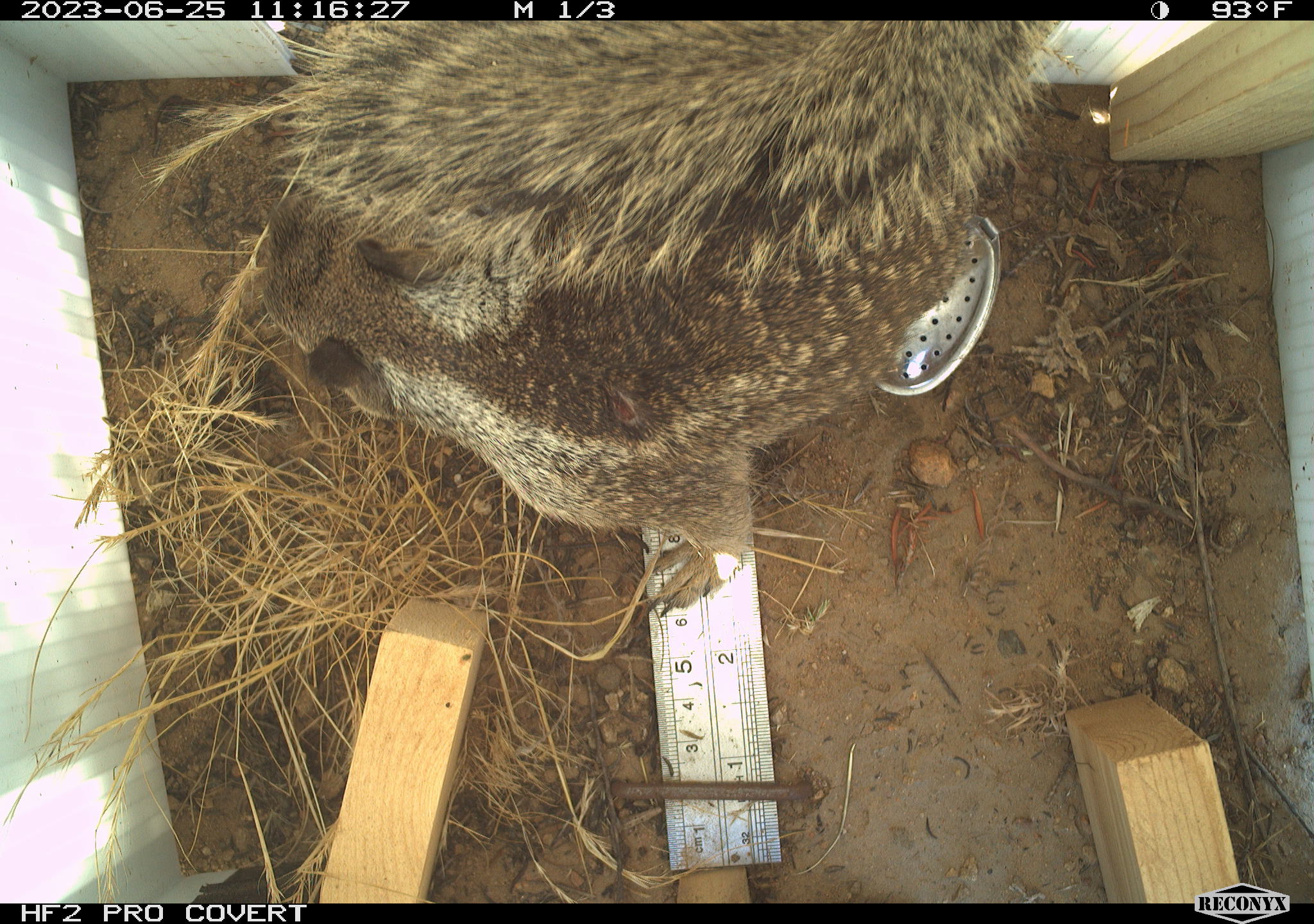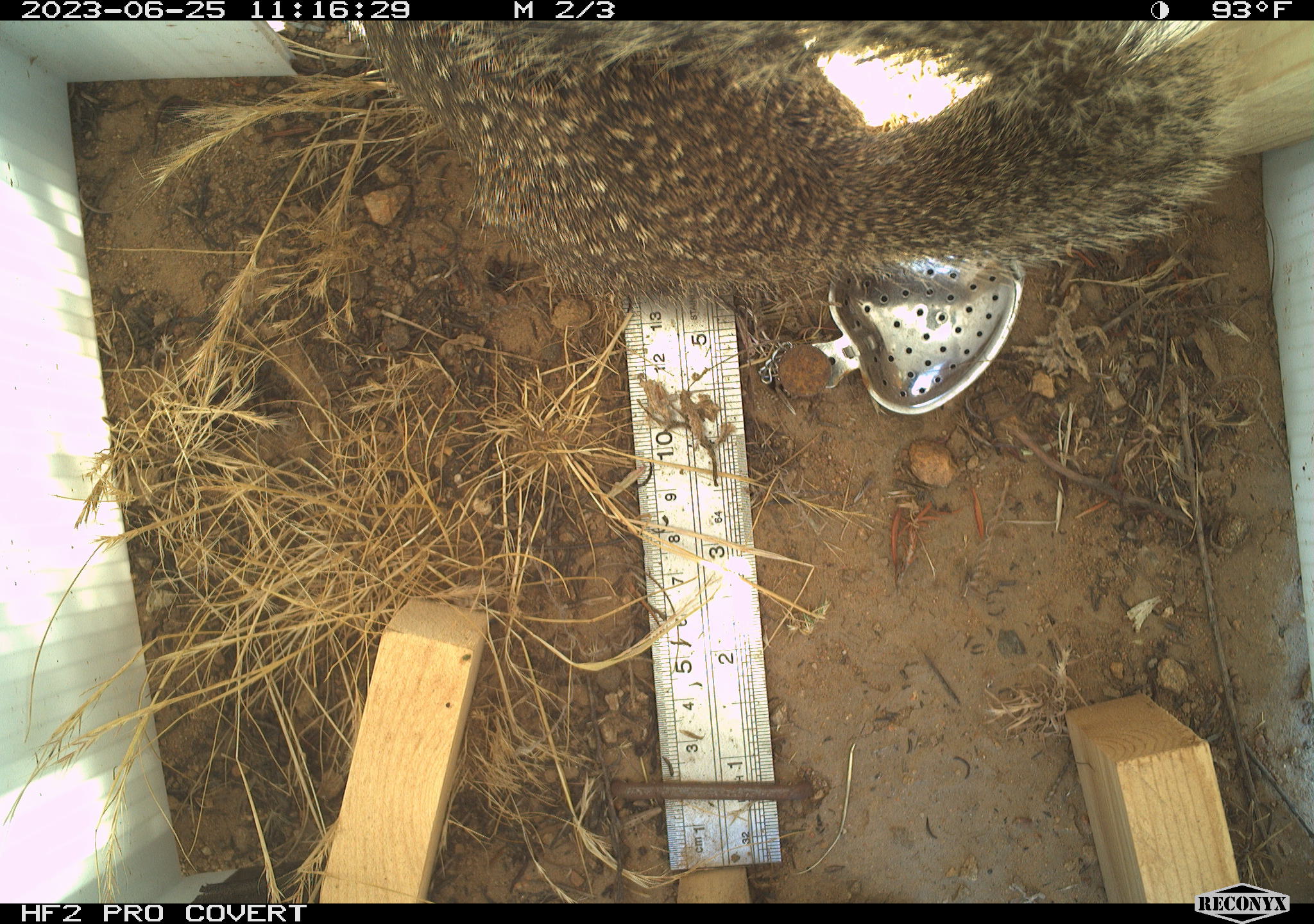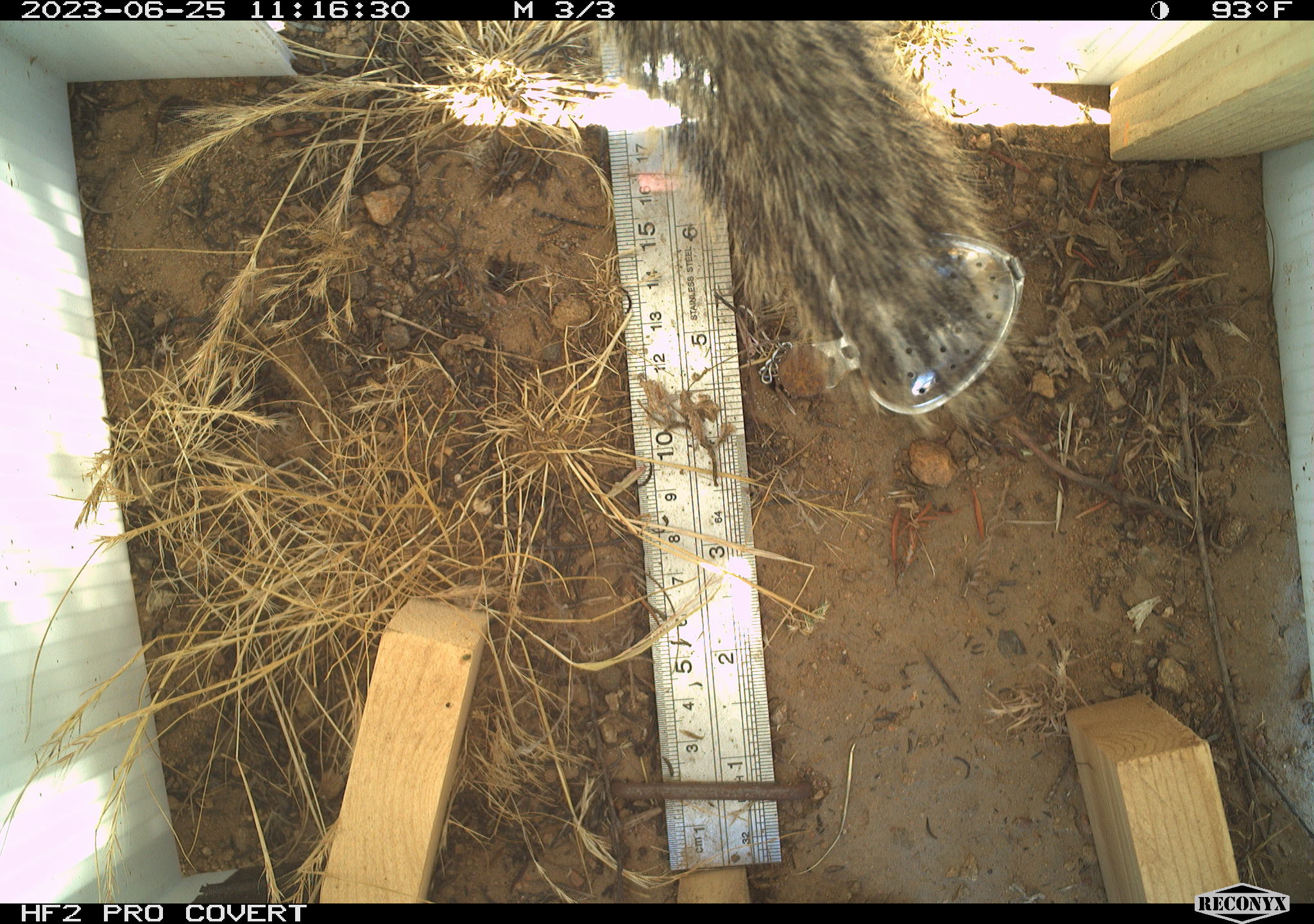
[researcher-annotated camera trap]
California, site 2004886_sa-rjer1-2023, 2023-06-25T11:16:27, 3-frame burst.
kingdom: Animalia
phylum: Chordata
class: Mammalia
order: Rodentia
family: Sciuridae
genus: Otospermophilus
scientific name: Otospermophilus beecheyi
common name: california ground squirrel